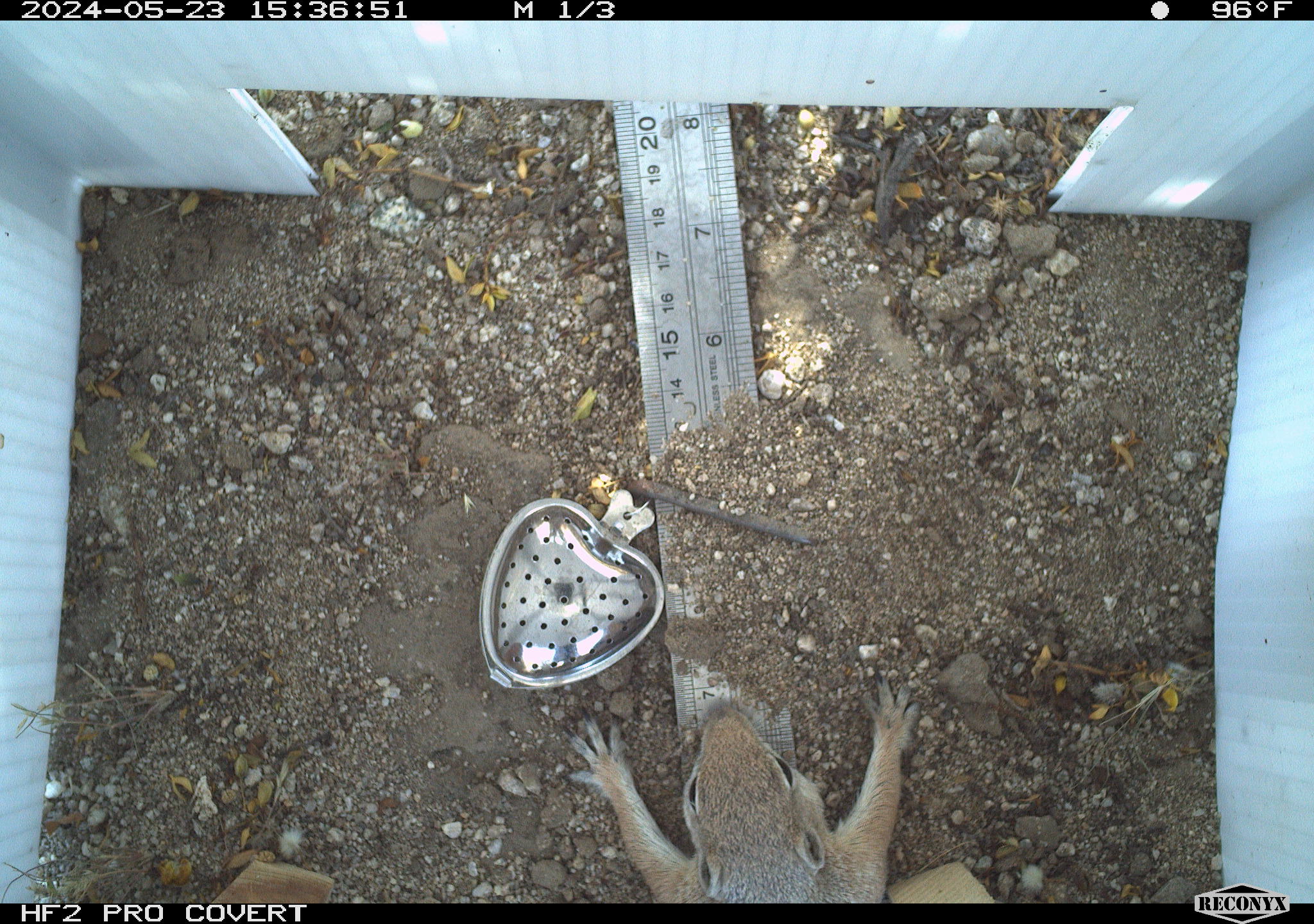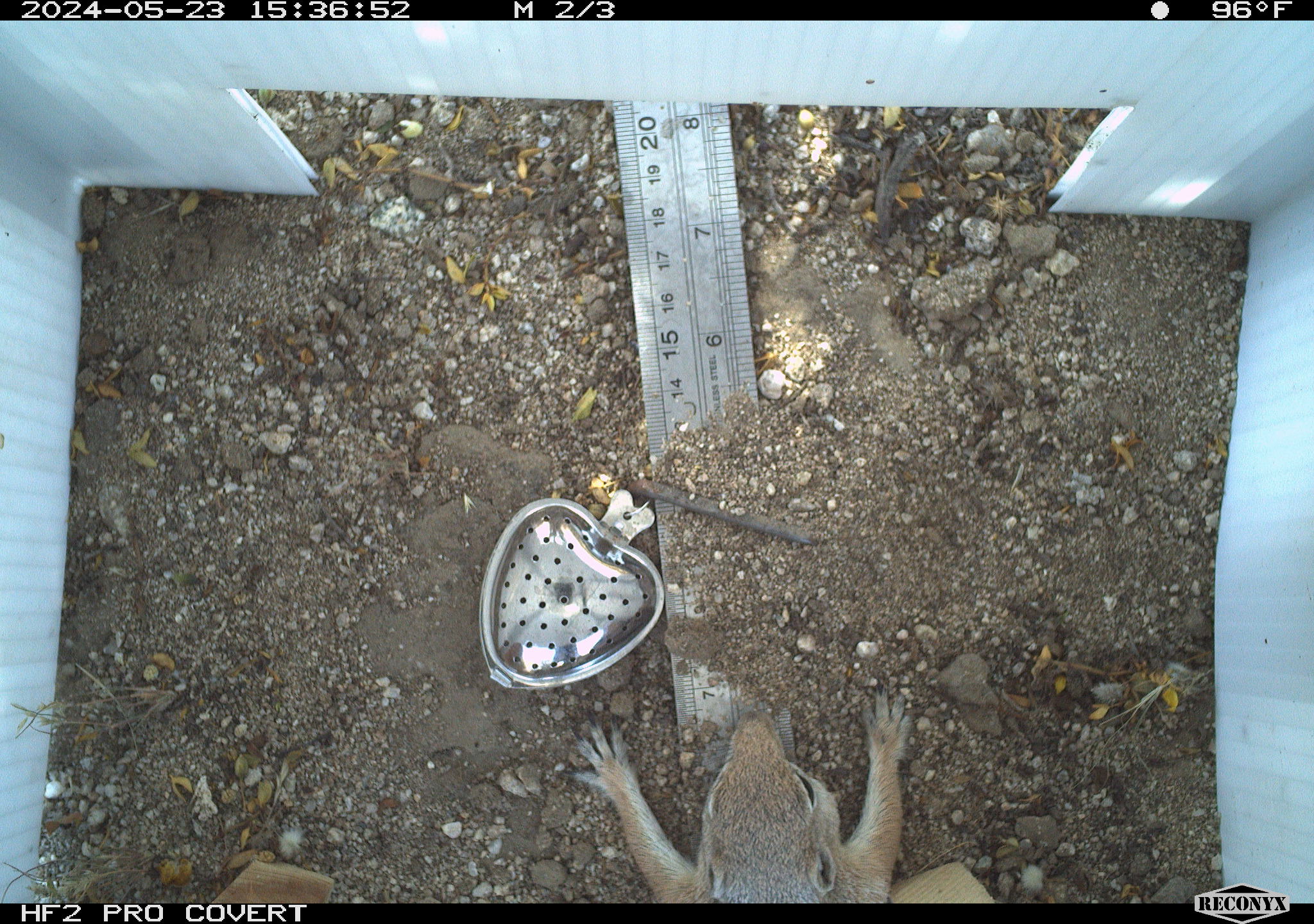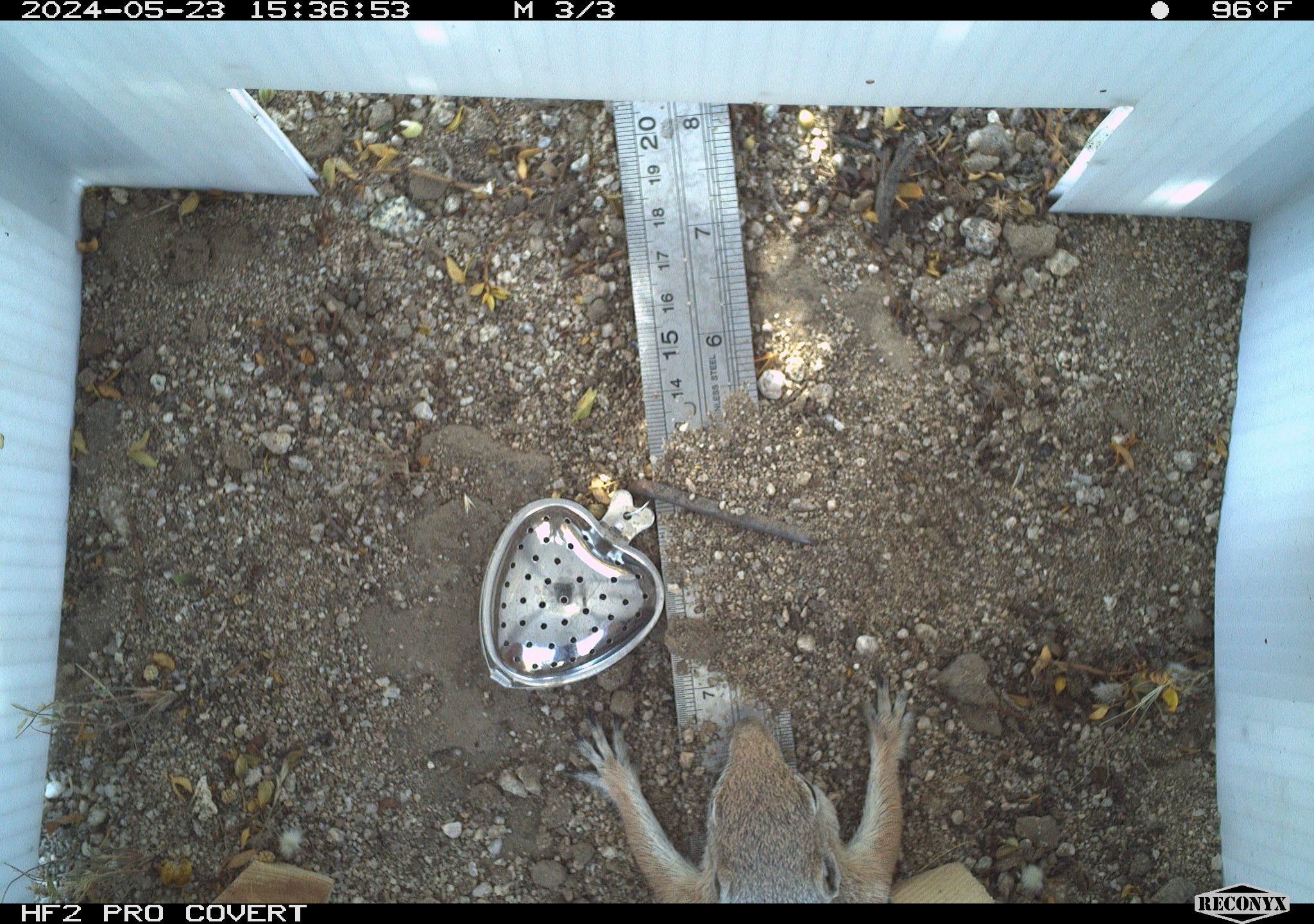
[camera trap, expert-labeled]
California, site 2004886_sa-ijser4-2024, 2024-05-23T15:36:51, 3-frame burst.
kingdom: Animalia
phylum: Chordata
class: Mammalia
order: Rodentia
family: Sciuridae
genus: Ammospermophilus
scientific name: Ammospermophilus leucurus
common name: white-tailed antelope squirrel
White-tailed antelope squirrel (Ammospermophilus leucurus).